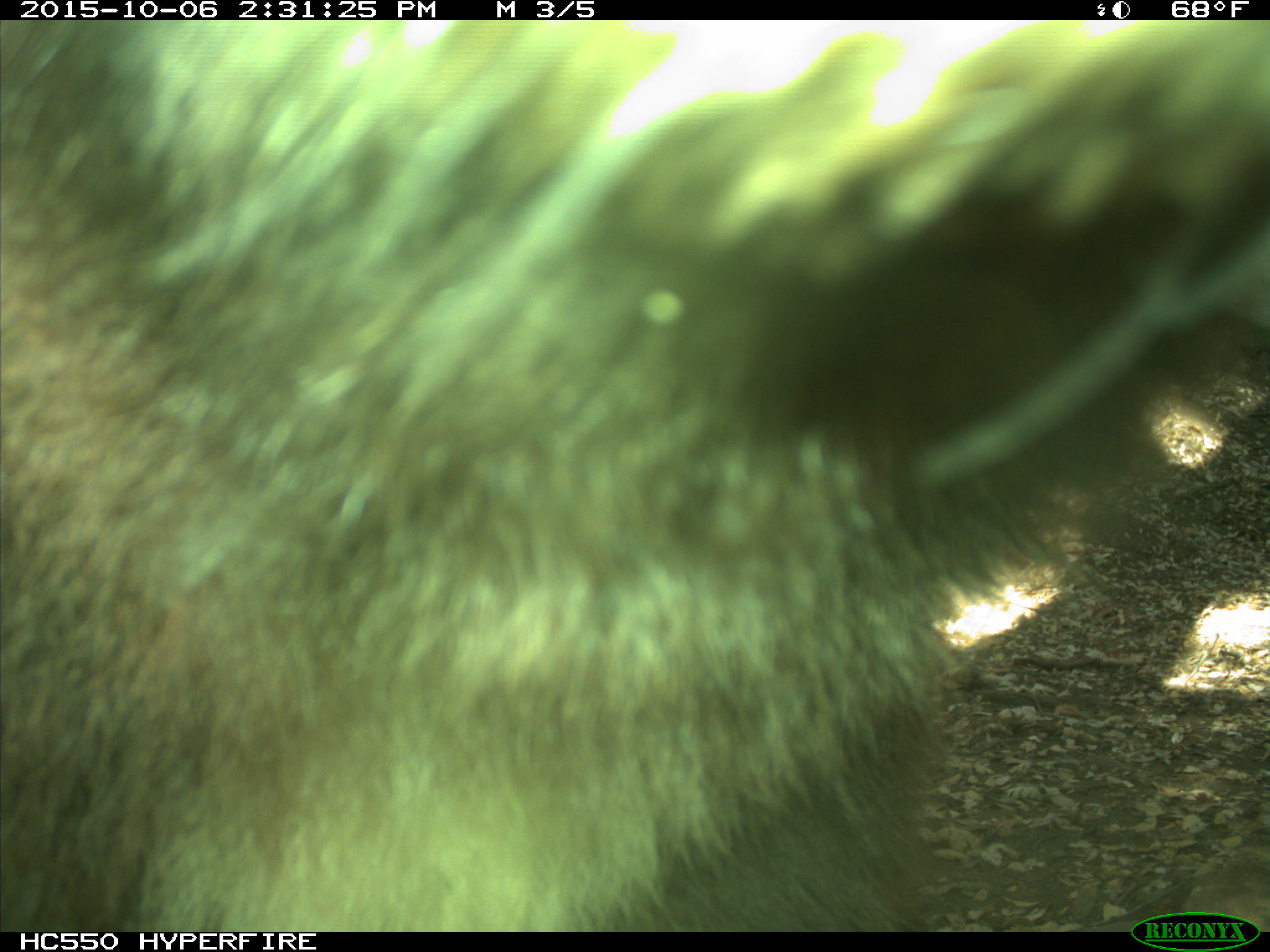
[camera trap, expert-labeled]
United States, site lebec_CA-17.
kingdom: Animalia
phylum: Chordata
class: Mammalia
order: Carnivora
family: Ursidae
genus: Ursus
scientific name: Ursus americanus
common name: american black bear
Ursus americanus (american black bear).